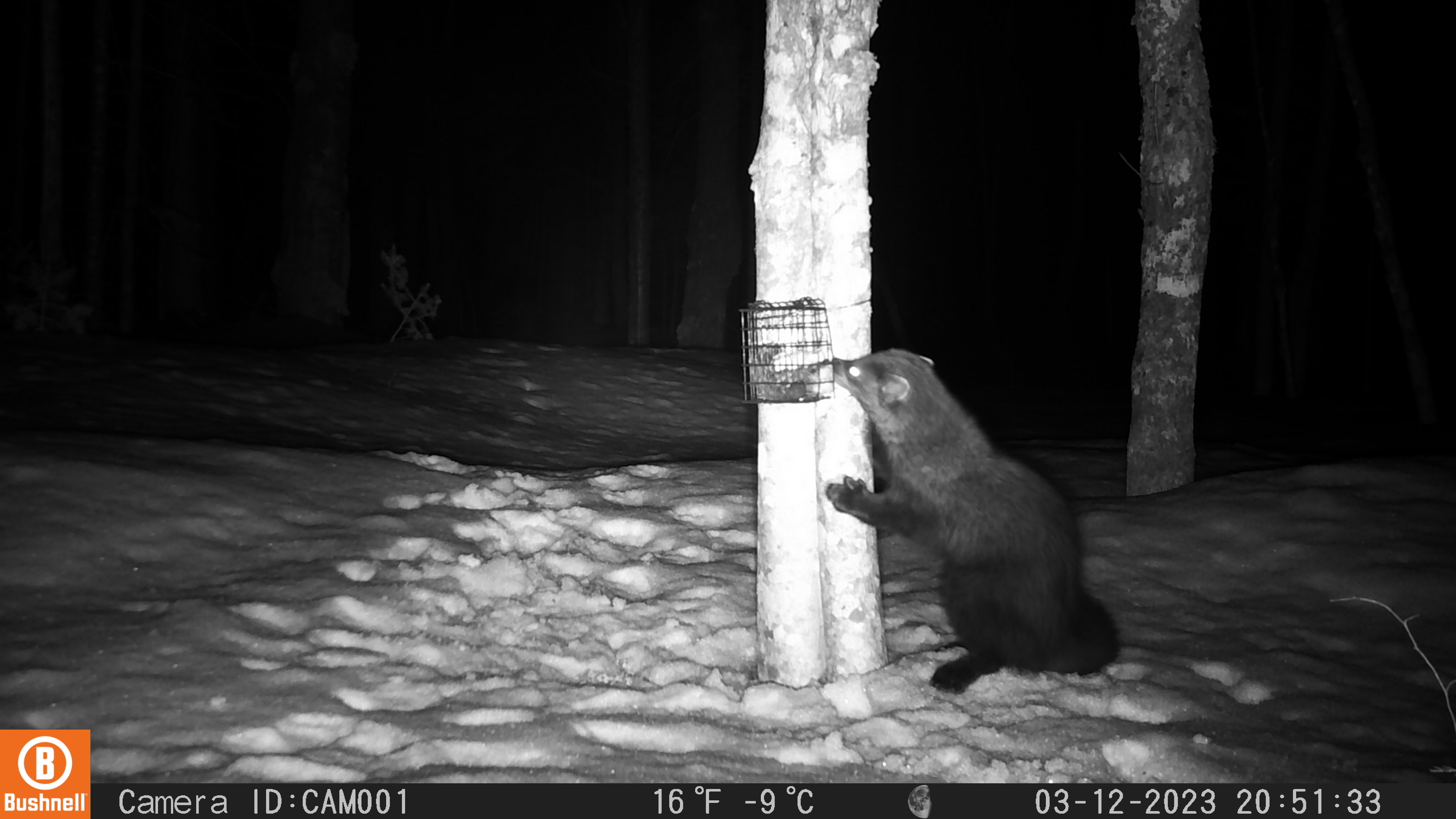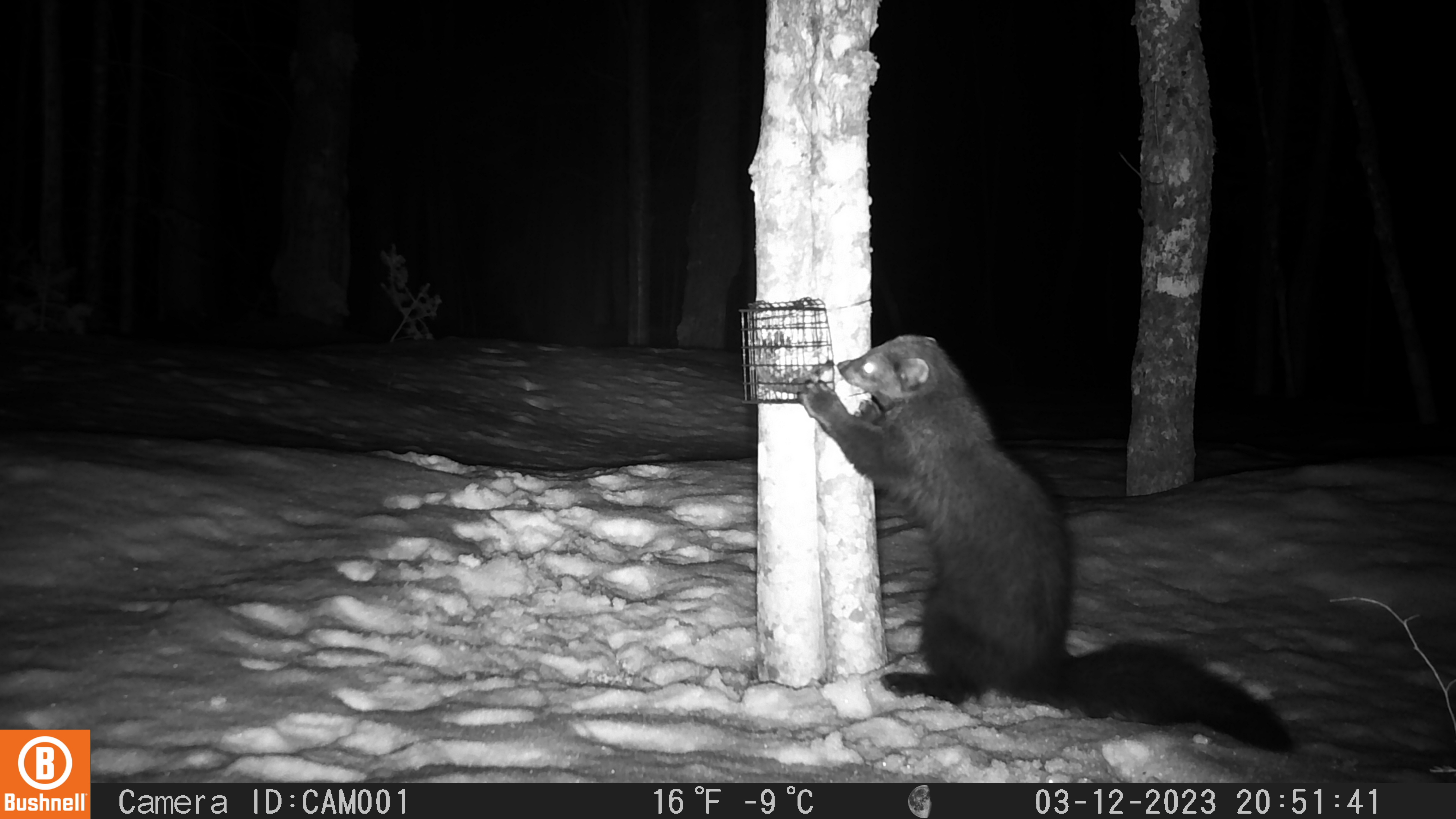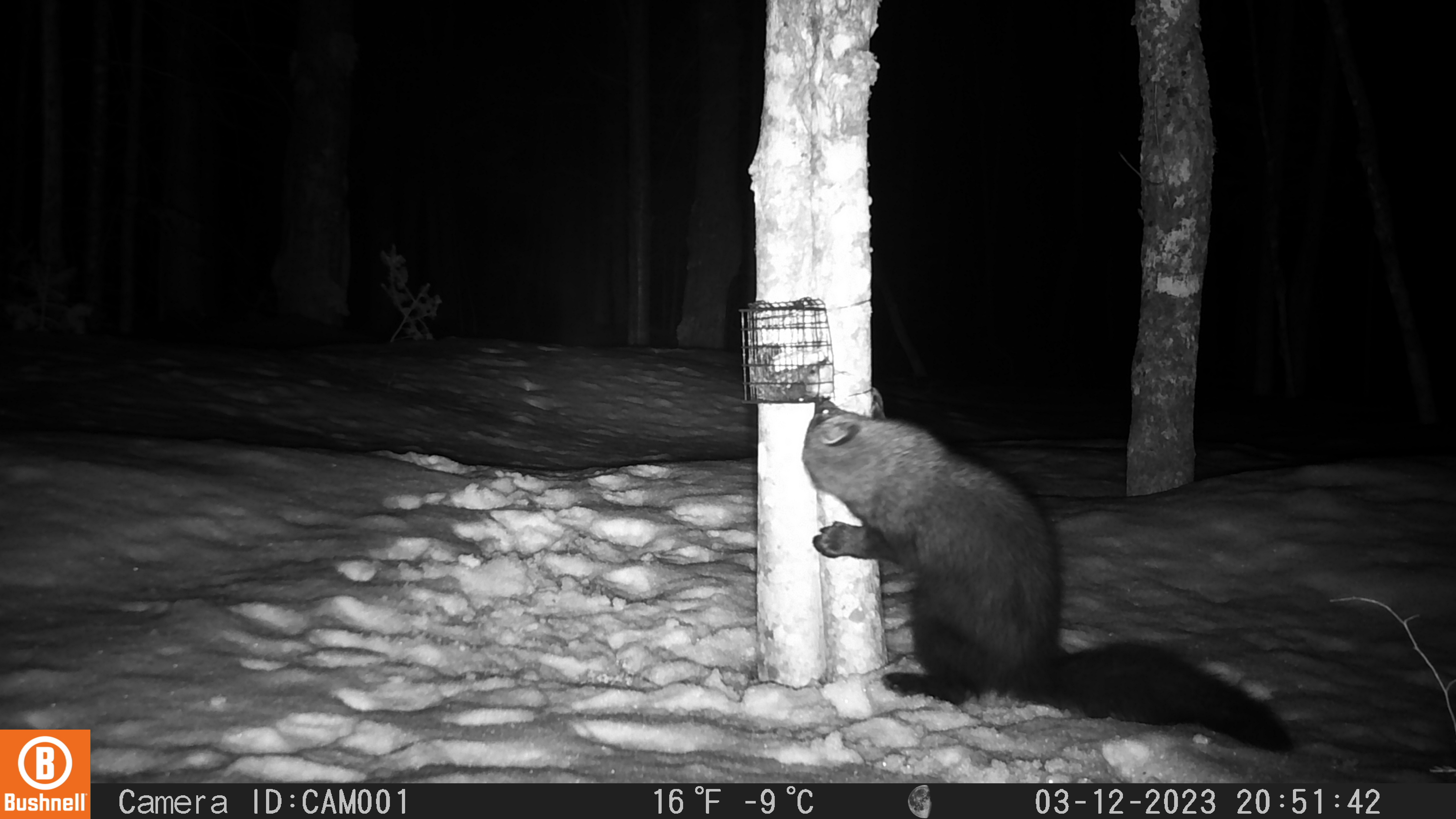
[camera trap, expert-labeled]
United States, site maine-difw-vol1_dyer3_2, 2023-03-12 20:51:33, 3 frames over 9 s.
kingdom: Animalia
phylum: Chordata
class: Mammalia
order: Carnivora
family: Mustelidae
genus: Pekania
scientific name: Pekania pennanti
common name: fisher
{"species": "fisher (Pekania pennanti)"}